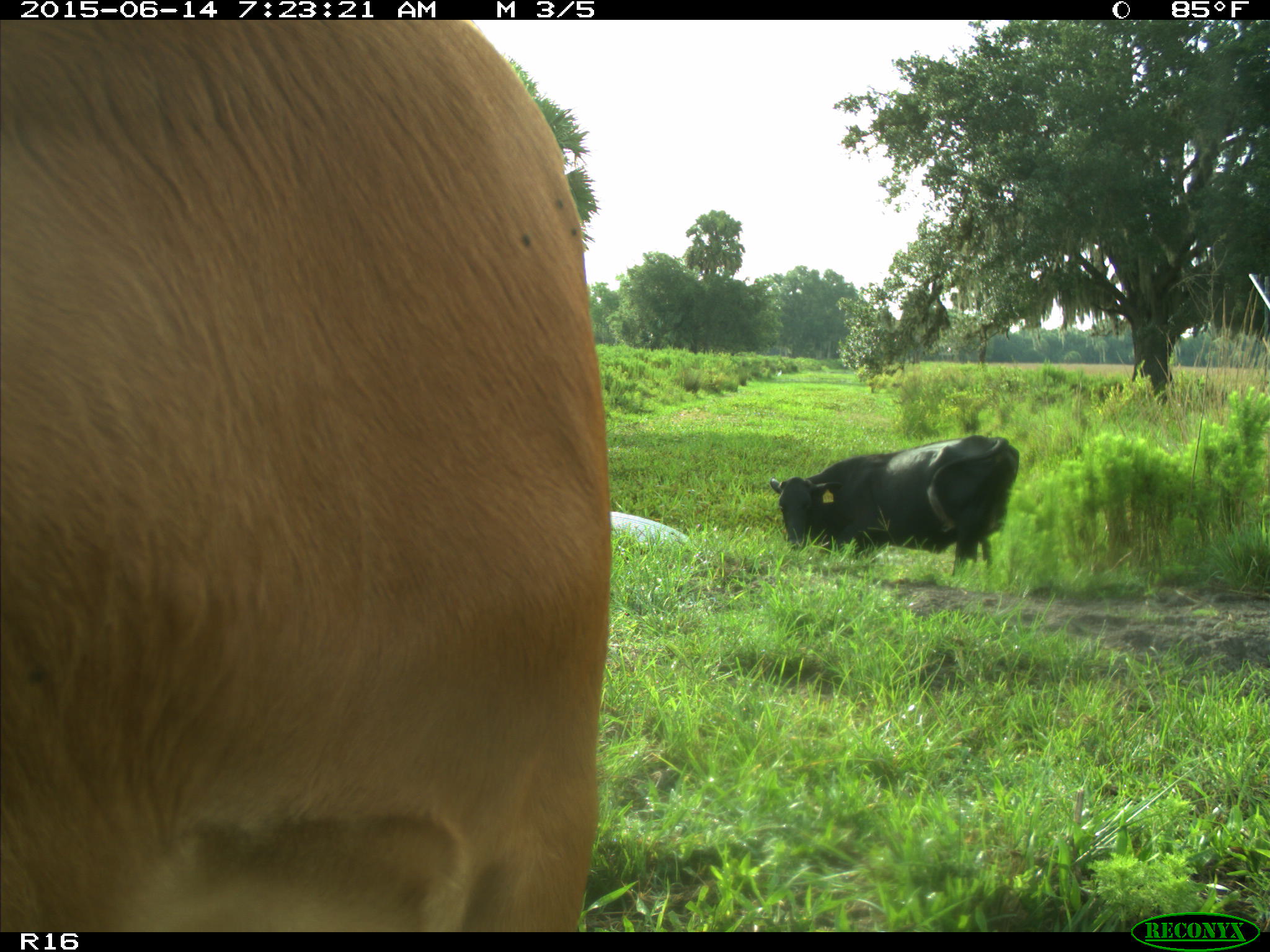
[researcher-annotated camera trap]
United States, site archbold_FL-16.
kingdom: Animalia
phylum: Chordata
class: Mammalia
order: Artiodactyla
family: Bovidae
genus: Bos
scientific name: Bos taurus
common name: domestic cow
Bos taurus (domestic cow).